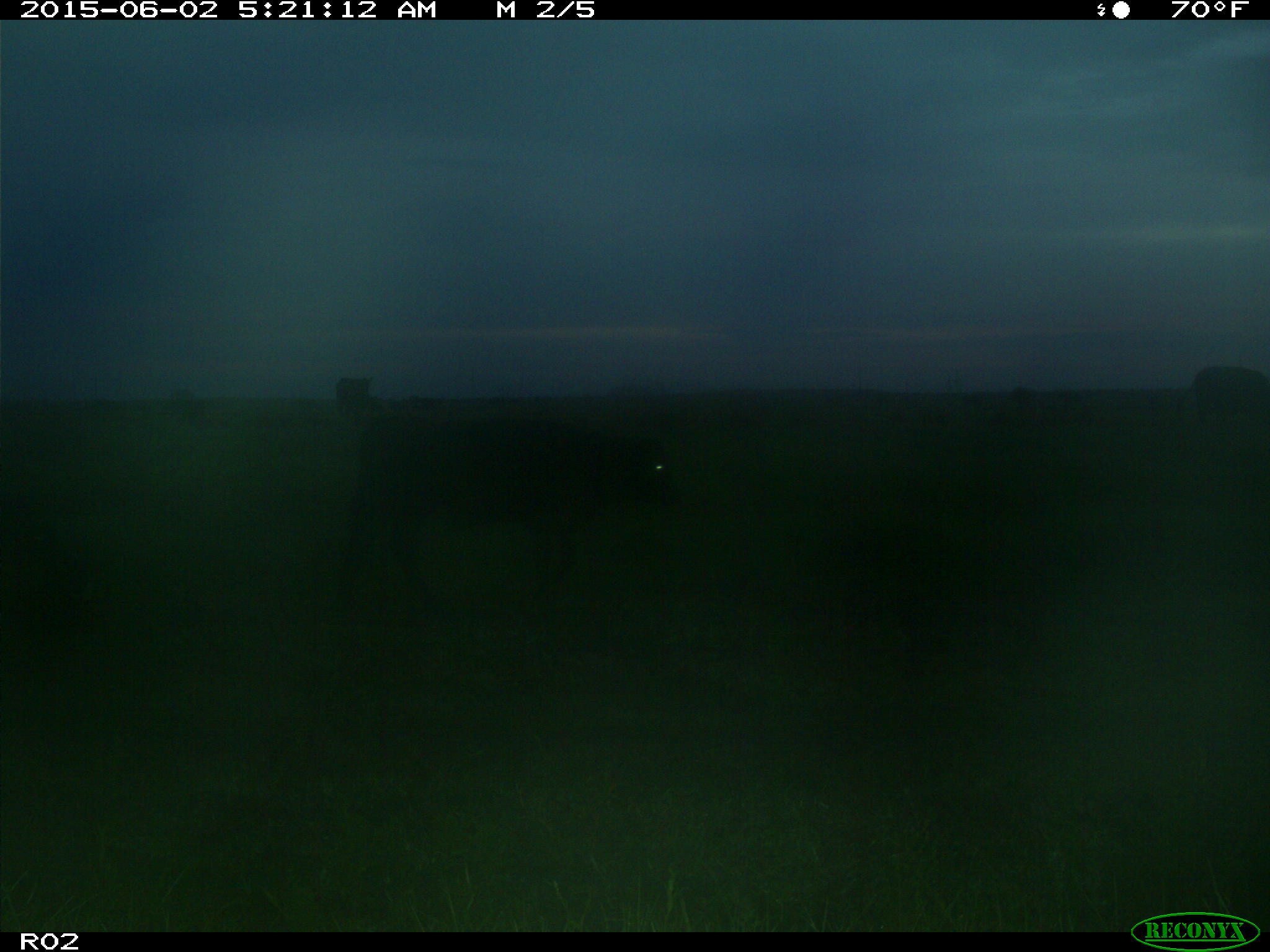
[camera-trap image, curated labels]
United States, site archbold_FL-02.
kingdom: Animalia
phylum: Chordata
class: Mammalia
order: Artiodactyla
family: Bovidae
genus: Bos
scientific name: Bos taurus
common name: domestic cow